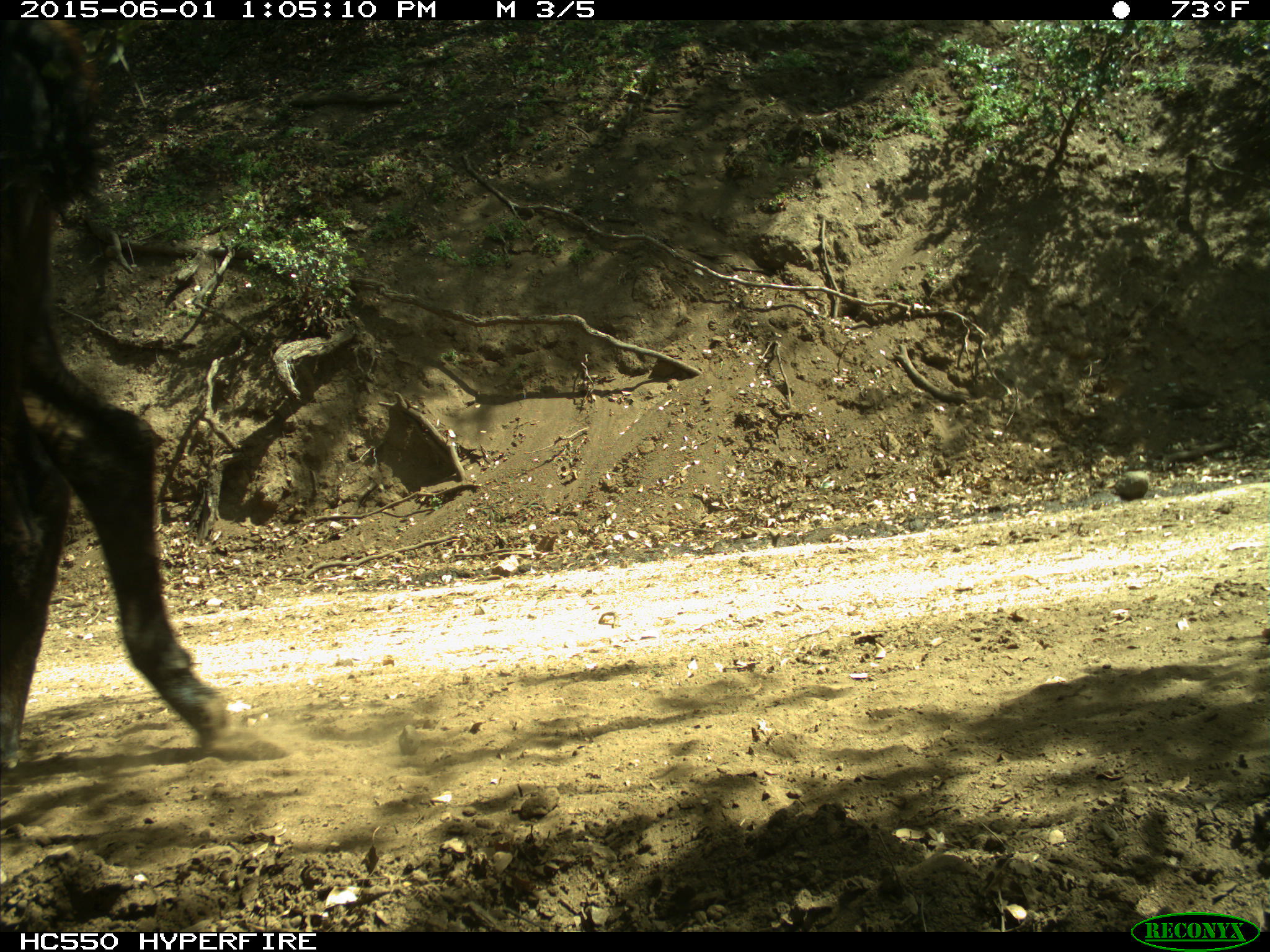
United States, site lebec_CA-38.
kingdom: Animalia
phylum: Chordata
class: Mammalia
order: Artiodactyla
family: Bovidae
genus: Bos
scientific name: Bos taurus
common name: domestic cow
Bos taurus (domestic cow).